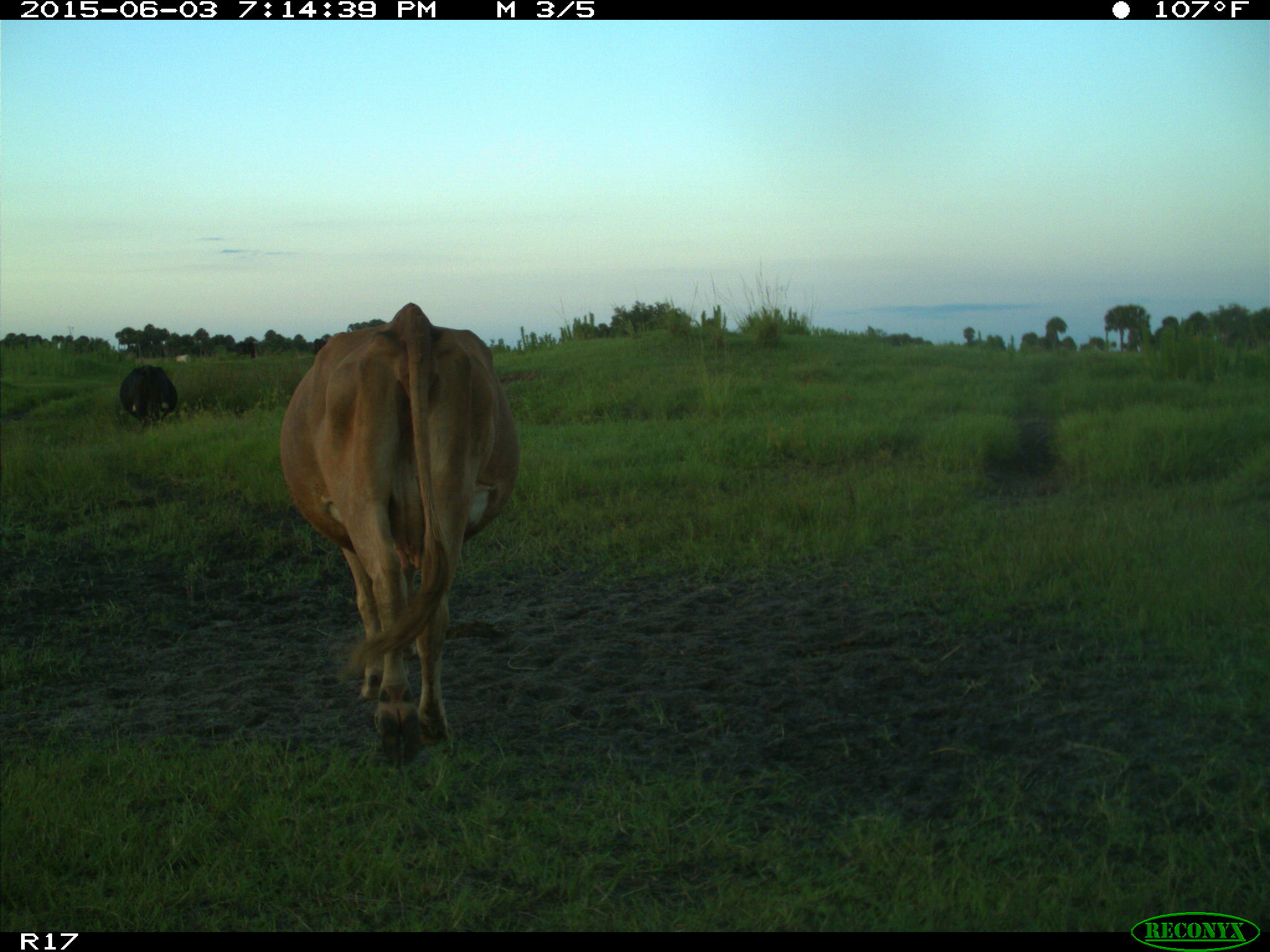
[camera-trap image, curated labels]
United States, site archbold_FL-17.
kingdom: Animalia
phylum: Chordata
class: Mammalia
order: Artiodactyla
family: Bovidae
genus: Bos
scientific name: Bos taurus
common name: domestic cow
Bos taurus (domestic cow).